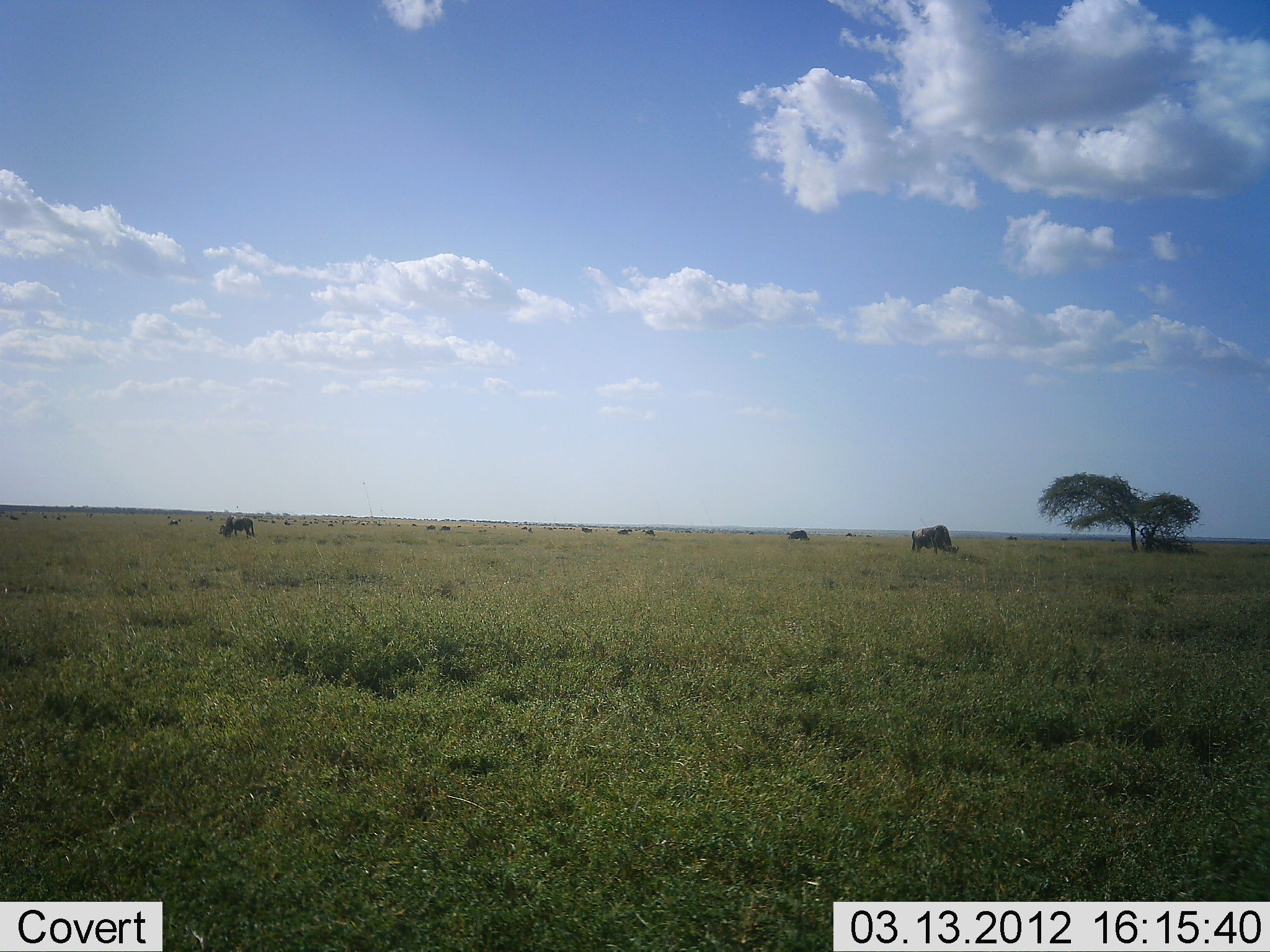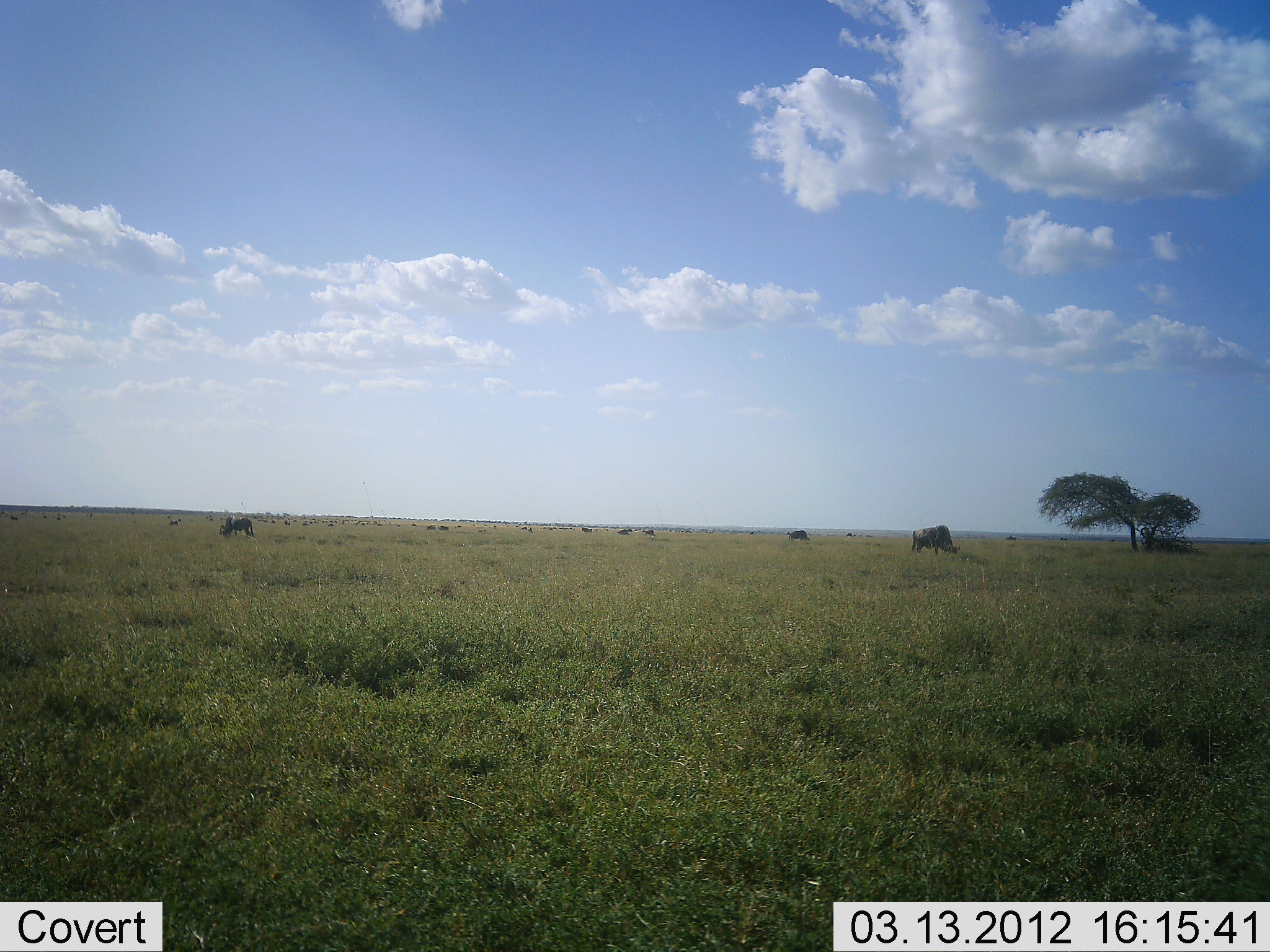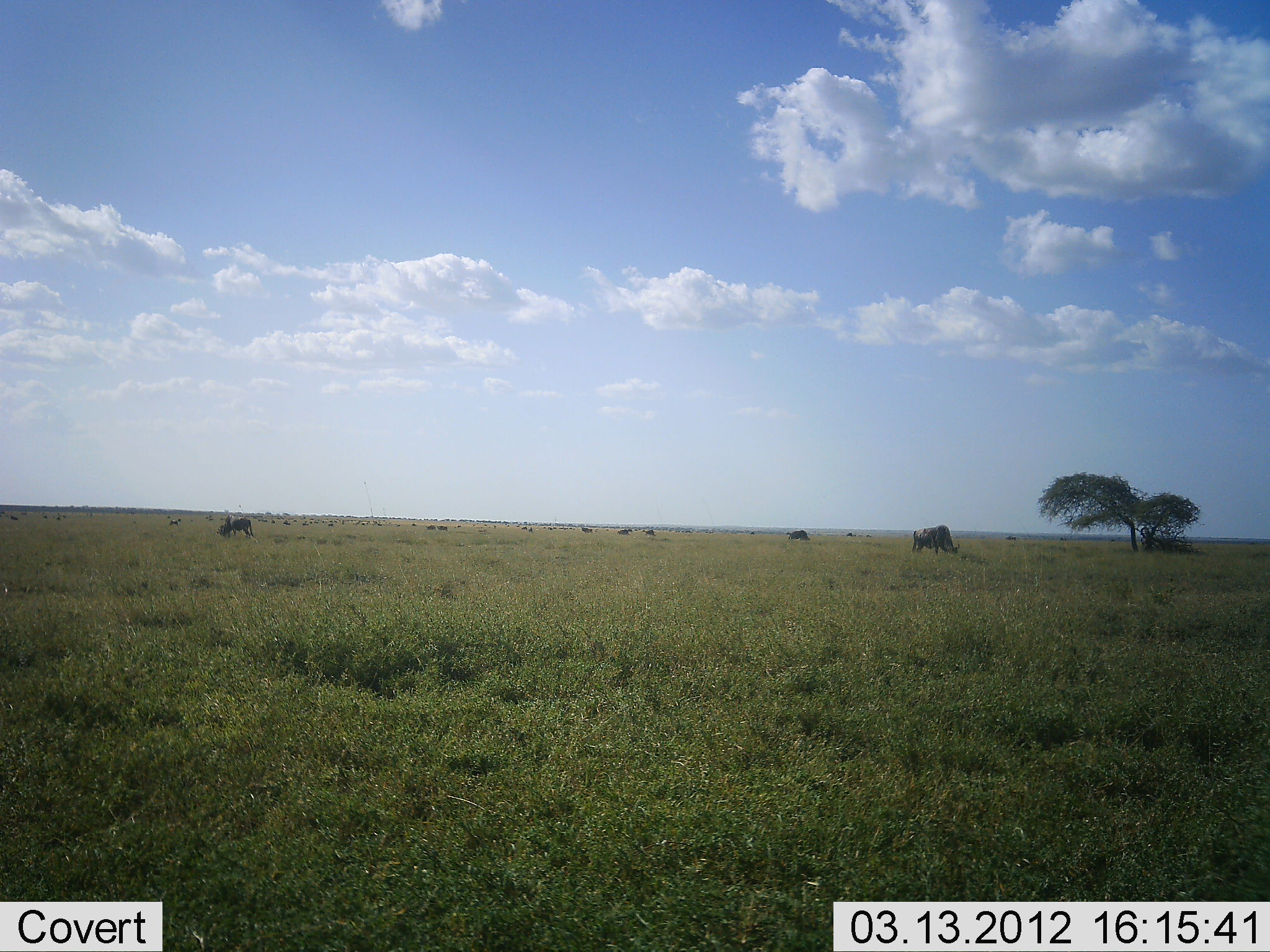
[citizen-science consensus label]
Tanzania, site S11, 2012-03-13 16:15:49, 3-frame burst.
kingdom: Animalia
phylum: Chordata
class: Mammalia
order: Artiodactyla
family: Bovidae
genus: Connochaetes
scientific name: Connochaetes taurinus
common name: blue wildebeest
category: wildebeest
Wildebeest (blue wildebeest) (Connochaetes taurinus), count 6. Behavior (volunteer vote fractions): standing 31%, resting 0%, moving 0%, interacting 0%. Young present (vote fraction): 8%. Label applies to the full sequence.